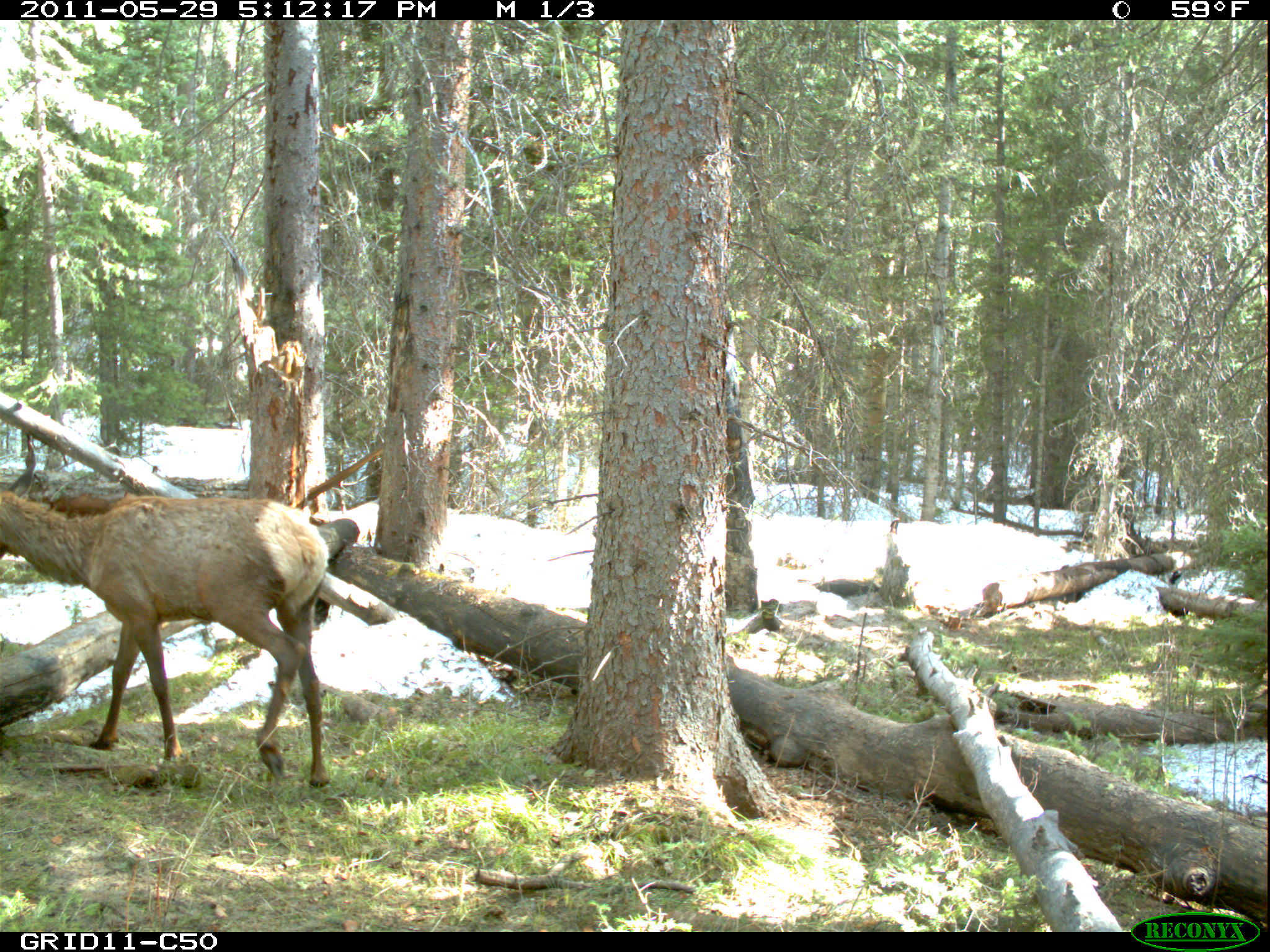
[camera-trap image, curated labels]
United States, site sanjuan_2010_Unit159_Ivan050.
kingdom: Animalia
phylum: Chordata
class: Mammalia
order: Artiodactyla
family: Cervidae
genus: Cervus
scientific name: Cervus elaphus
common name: red deer